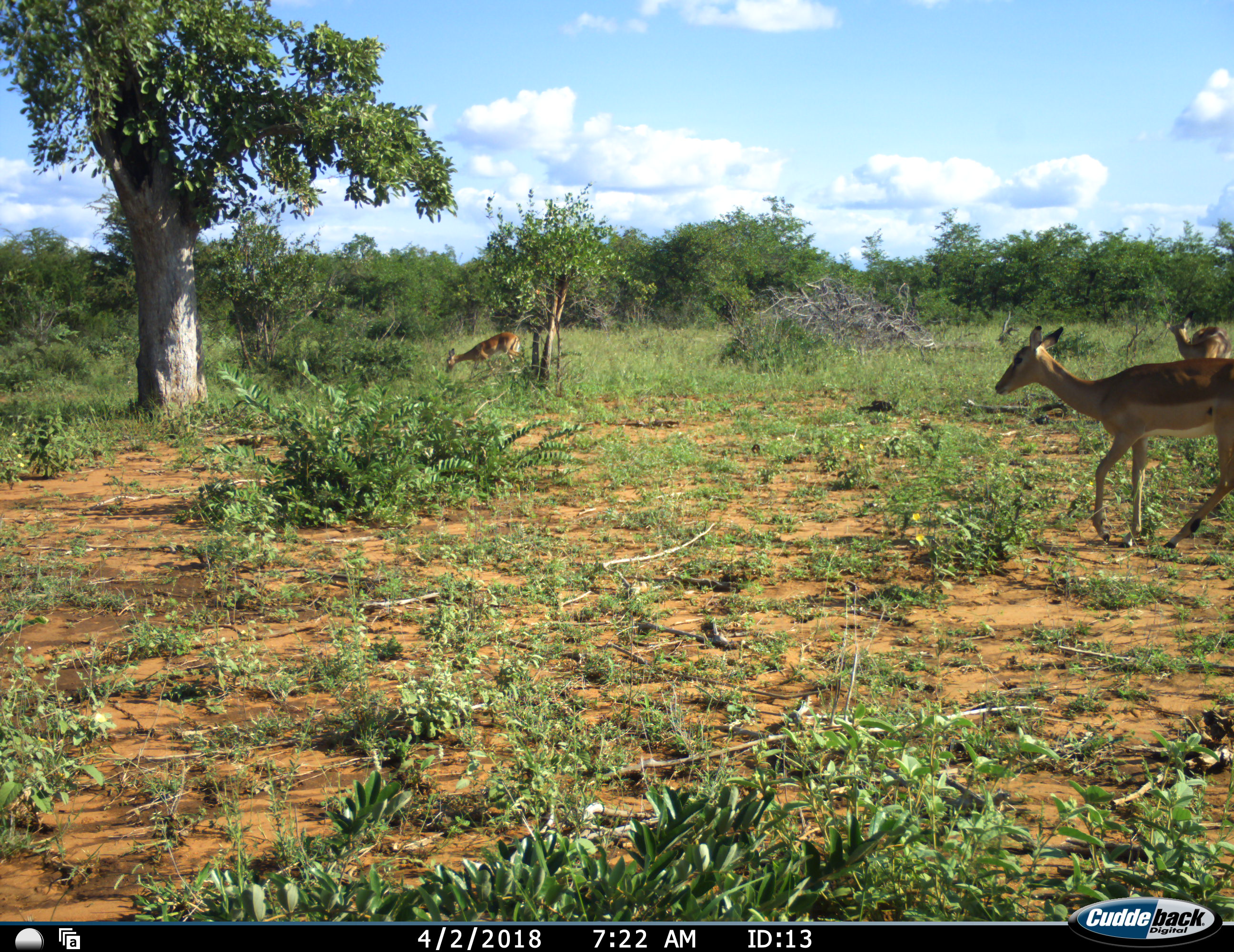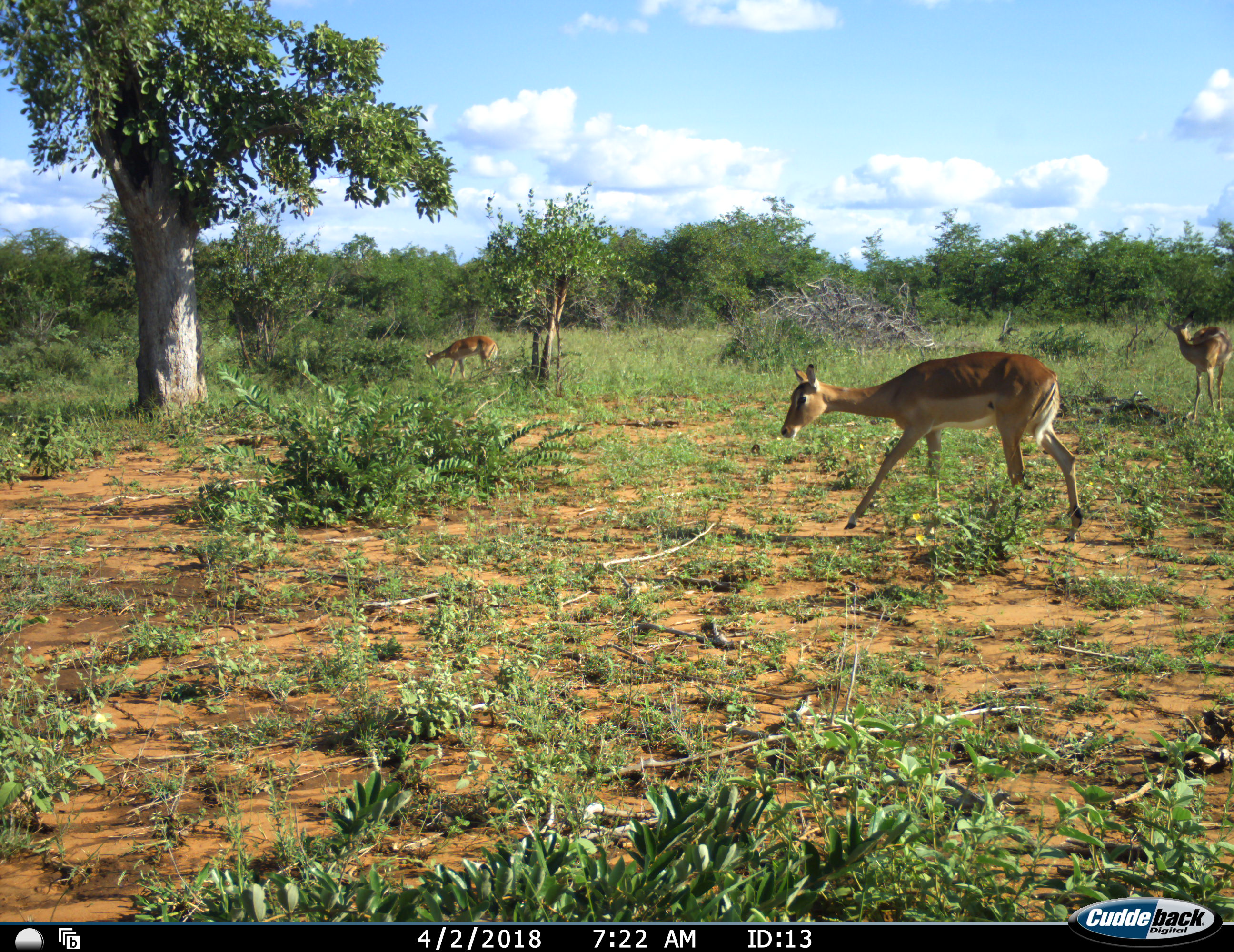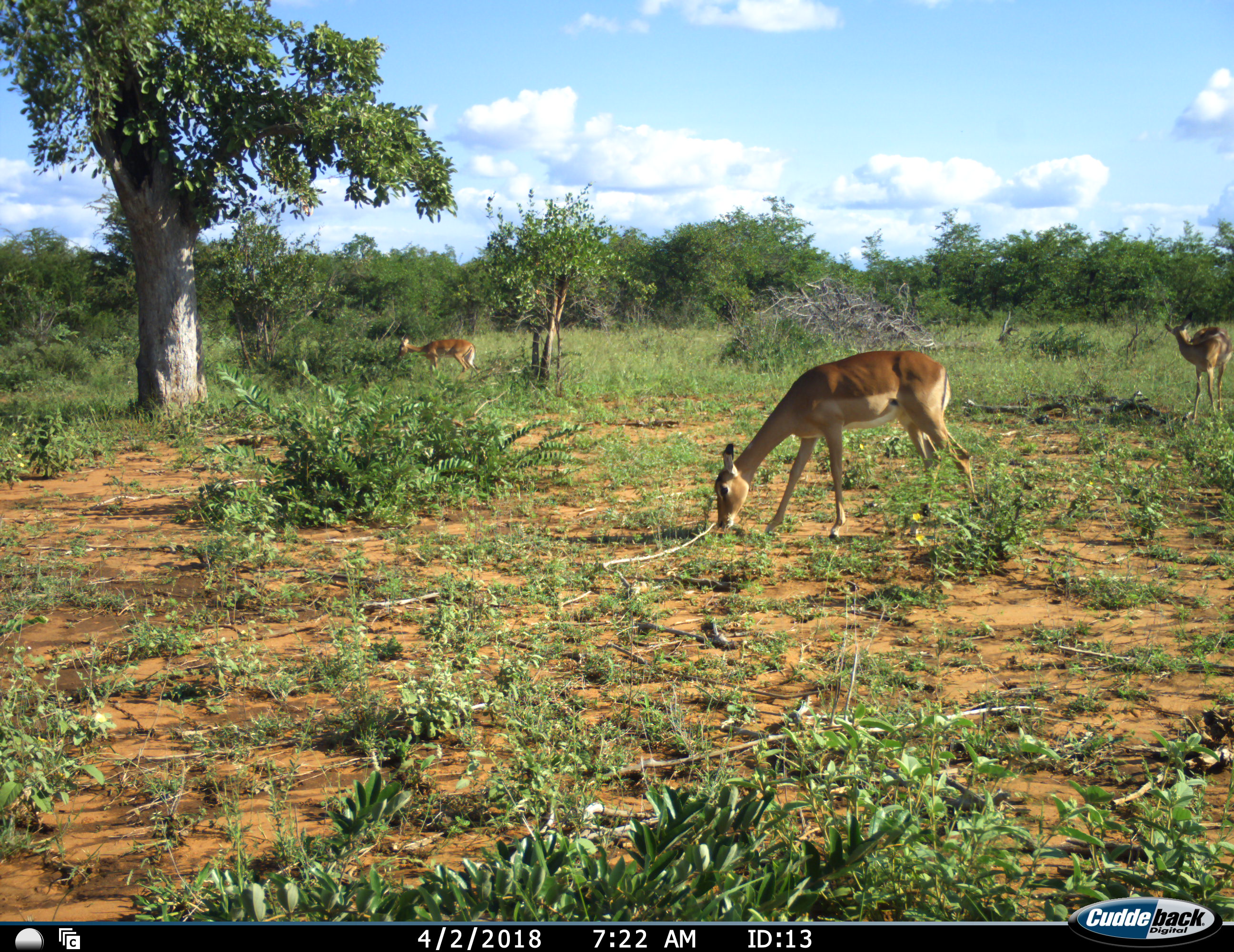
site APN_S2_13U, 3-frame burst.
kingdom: Animalia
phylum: Chordata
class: Mammalia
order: Artiodactyla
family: Bovidae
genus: Aepyceros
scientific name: Aepyceros melampus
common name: impala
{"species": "impala (Aepyceros melampus)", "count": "3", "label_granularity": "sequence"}